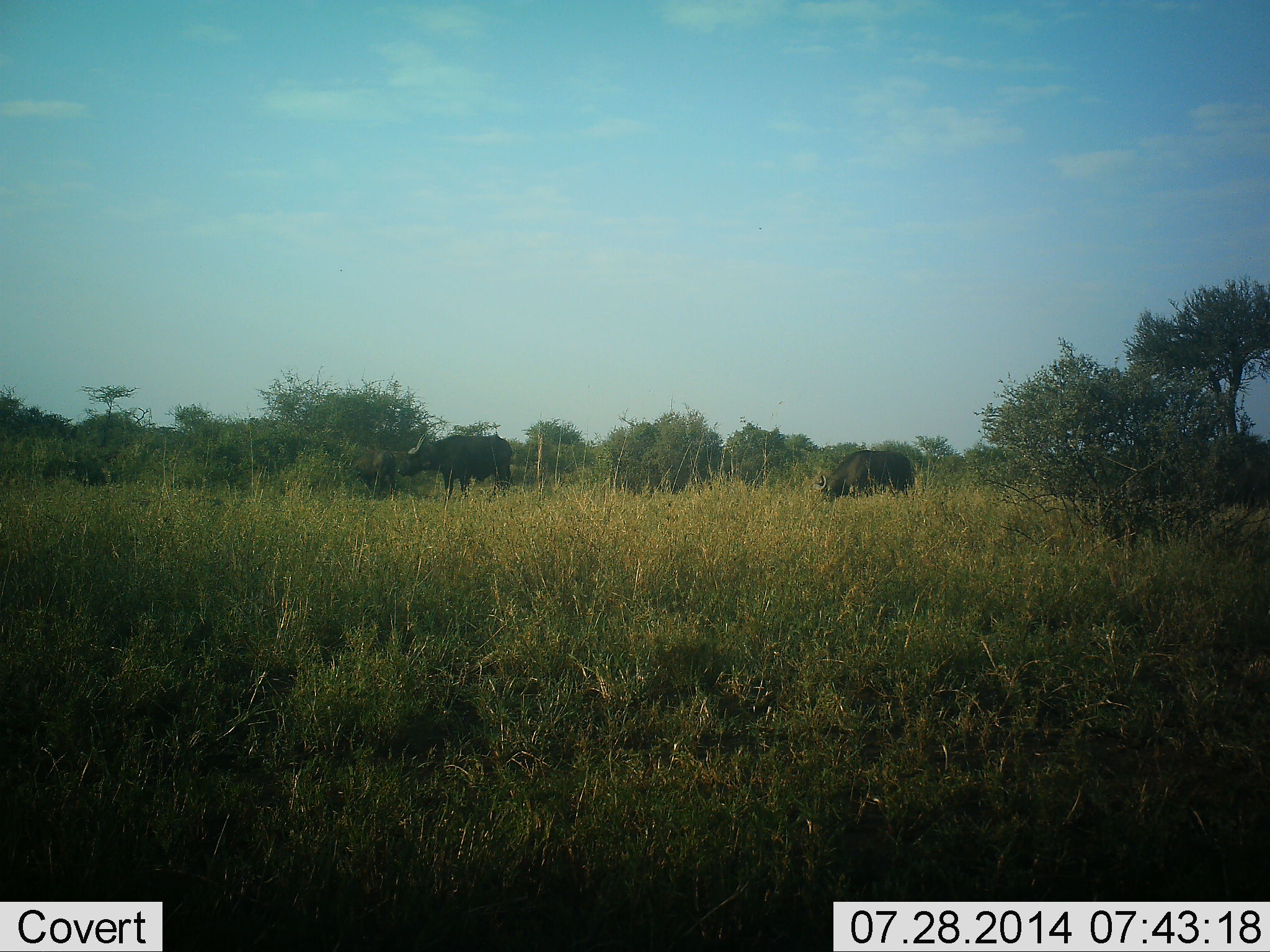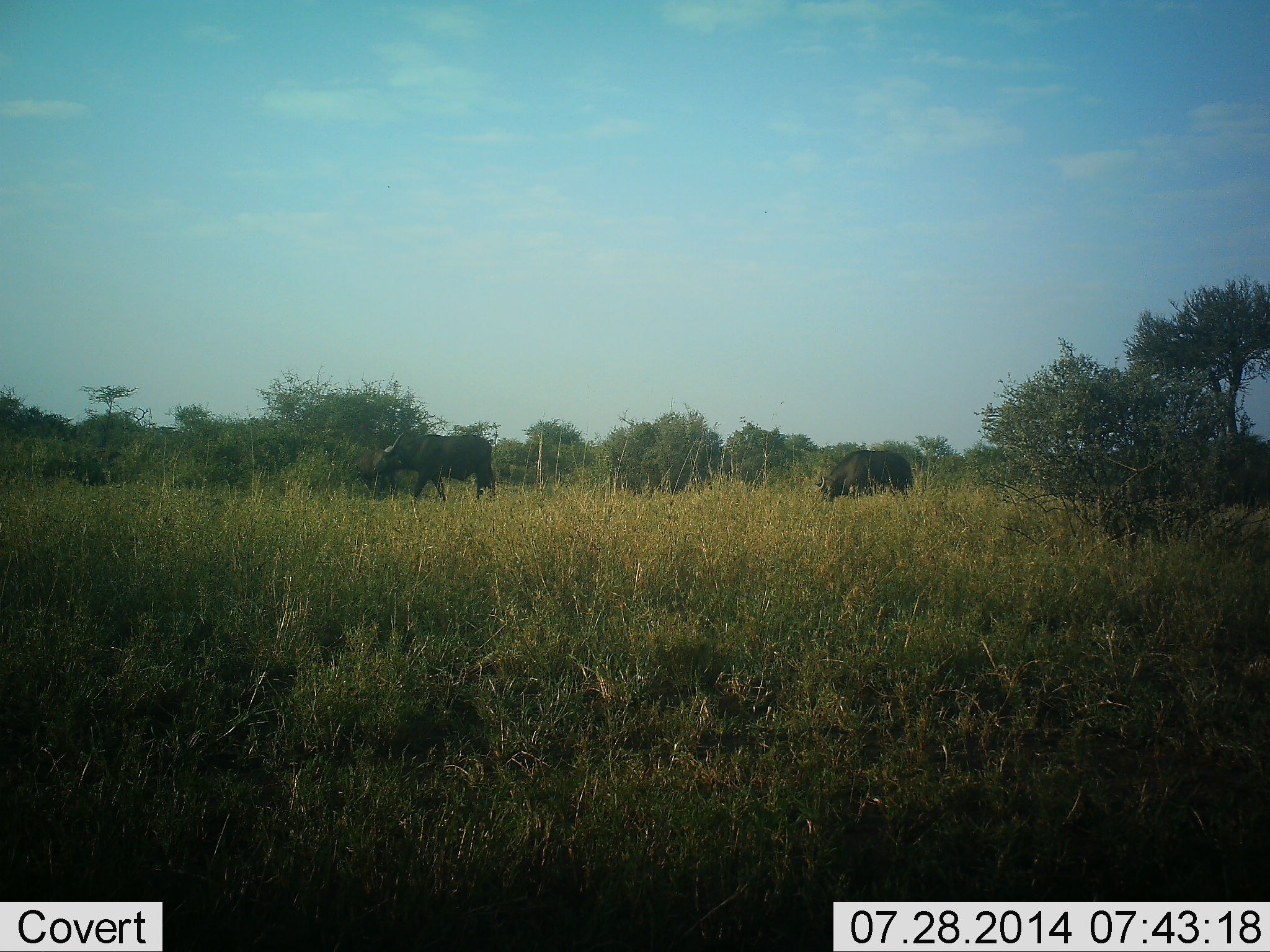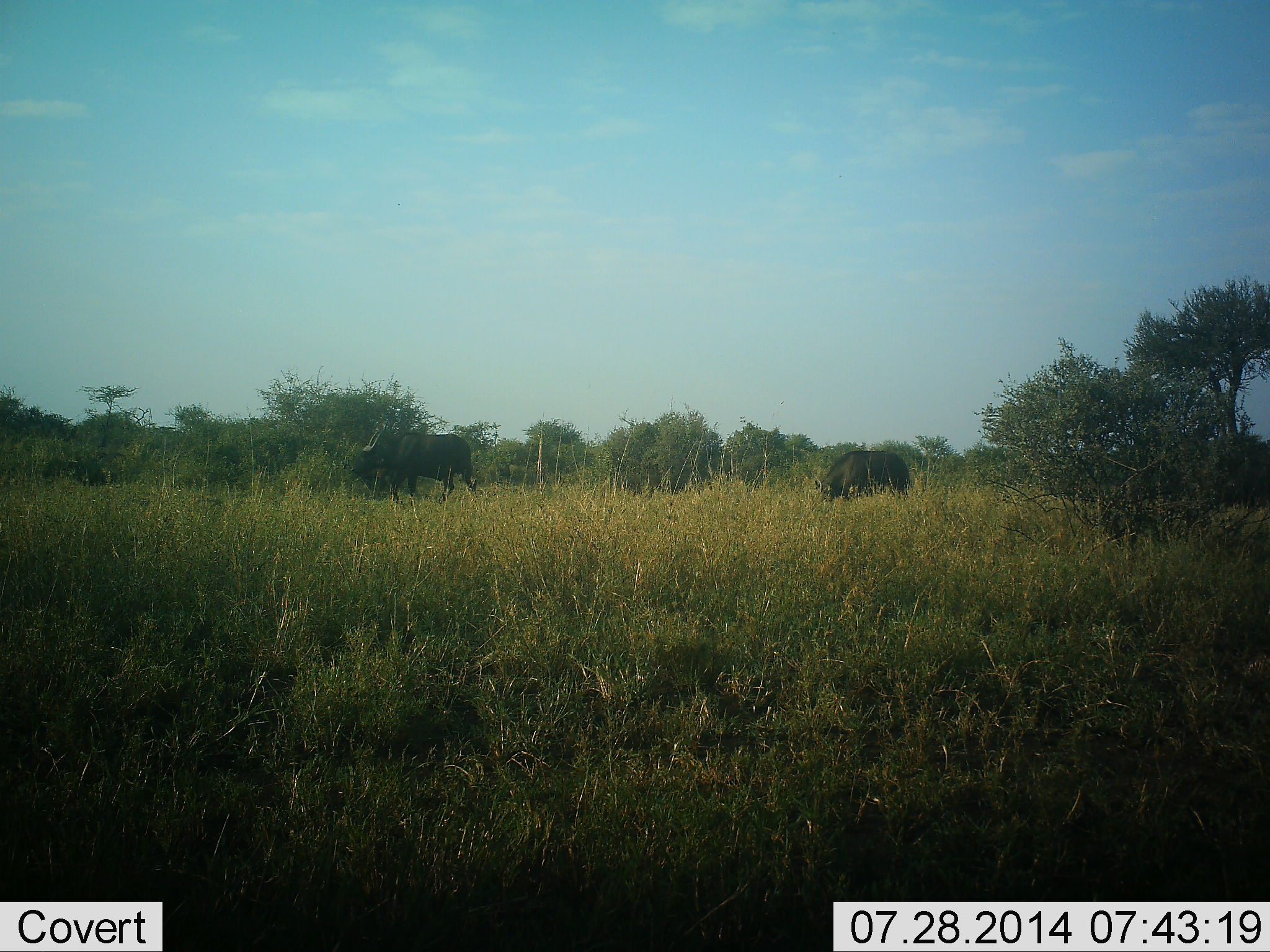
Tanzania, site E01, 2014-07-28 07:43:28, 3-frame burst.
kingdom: Animalia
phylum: Chordata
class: Mammalia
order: Artiodactyla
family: Bovidae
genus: Syncerus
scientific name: Syncerus caffer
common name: cape buffalo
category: buffalo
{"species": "buffalo (cape buffalo) (Syncerus caffer)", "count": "3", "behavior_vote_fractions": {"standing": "10%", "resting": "0%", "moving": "80%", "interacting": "0%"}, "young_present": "0%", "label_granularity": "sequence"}